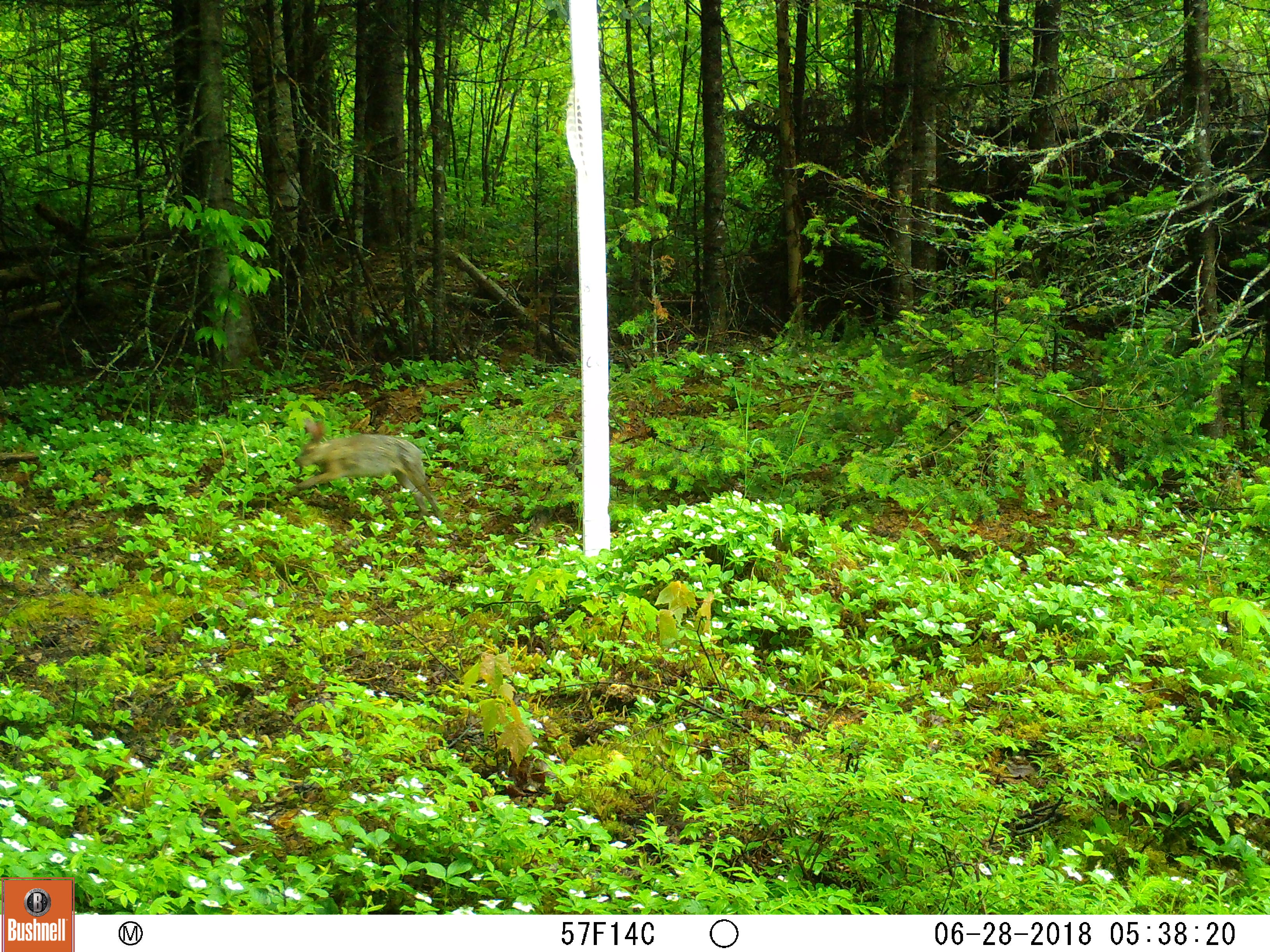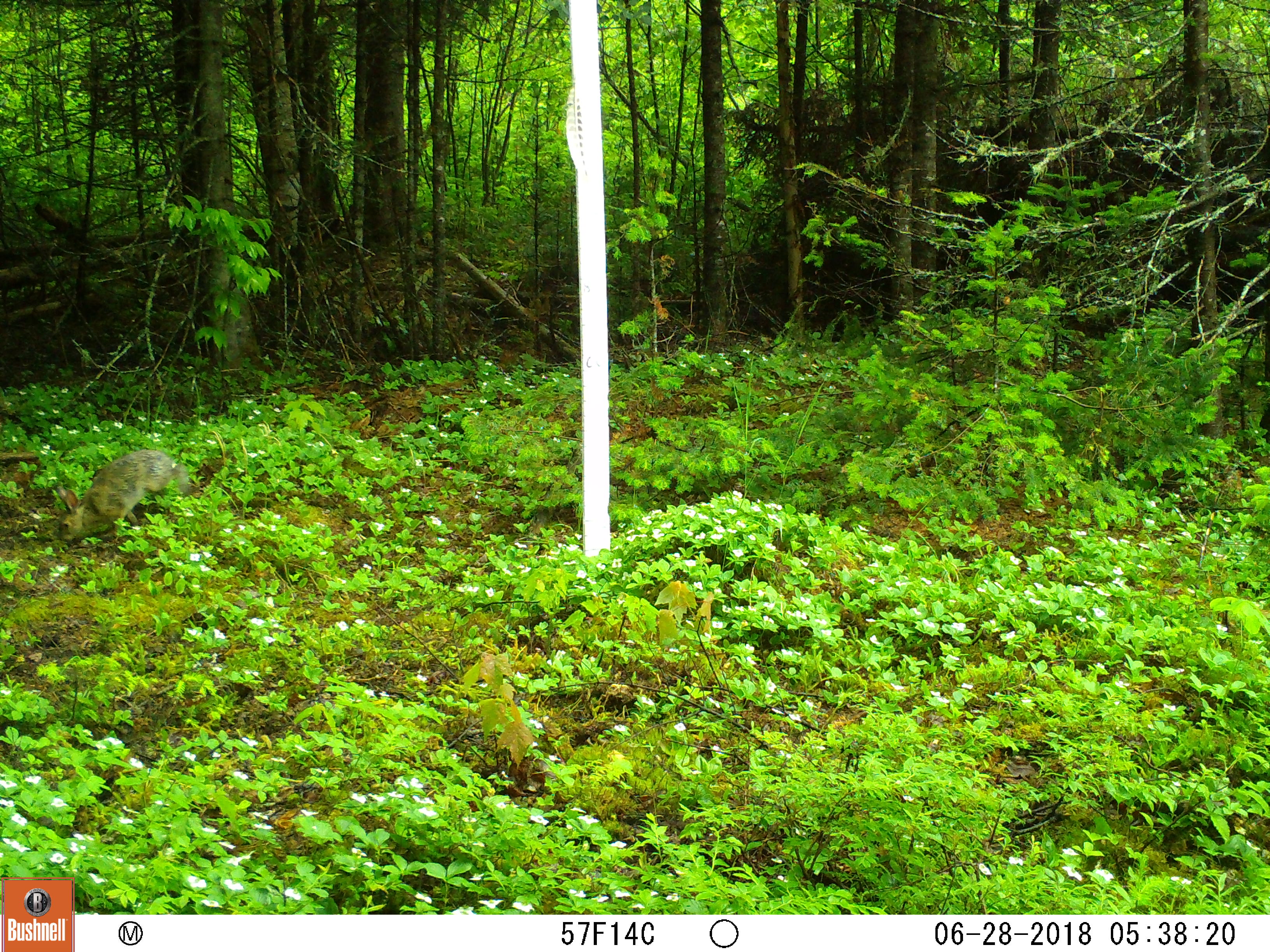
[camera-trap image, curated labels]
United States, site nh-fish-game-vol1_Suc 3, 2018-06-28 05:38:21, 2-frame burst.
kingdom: Animalia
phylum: Chordata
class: Mammalia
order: Lagomorpha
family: Leporidae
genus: Lepus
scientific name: Lepus americanus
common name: snowshoe hare